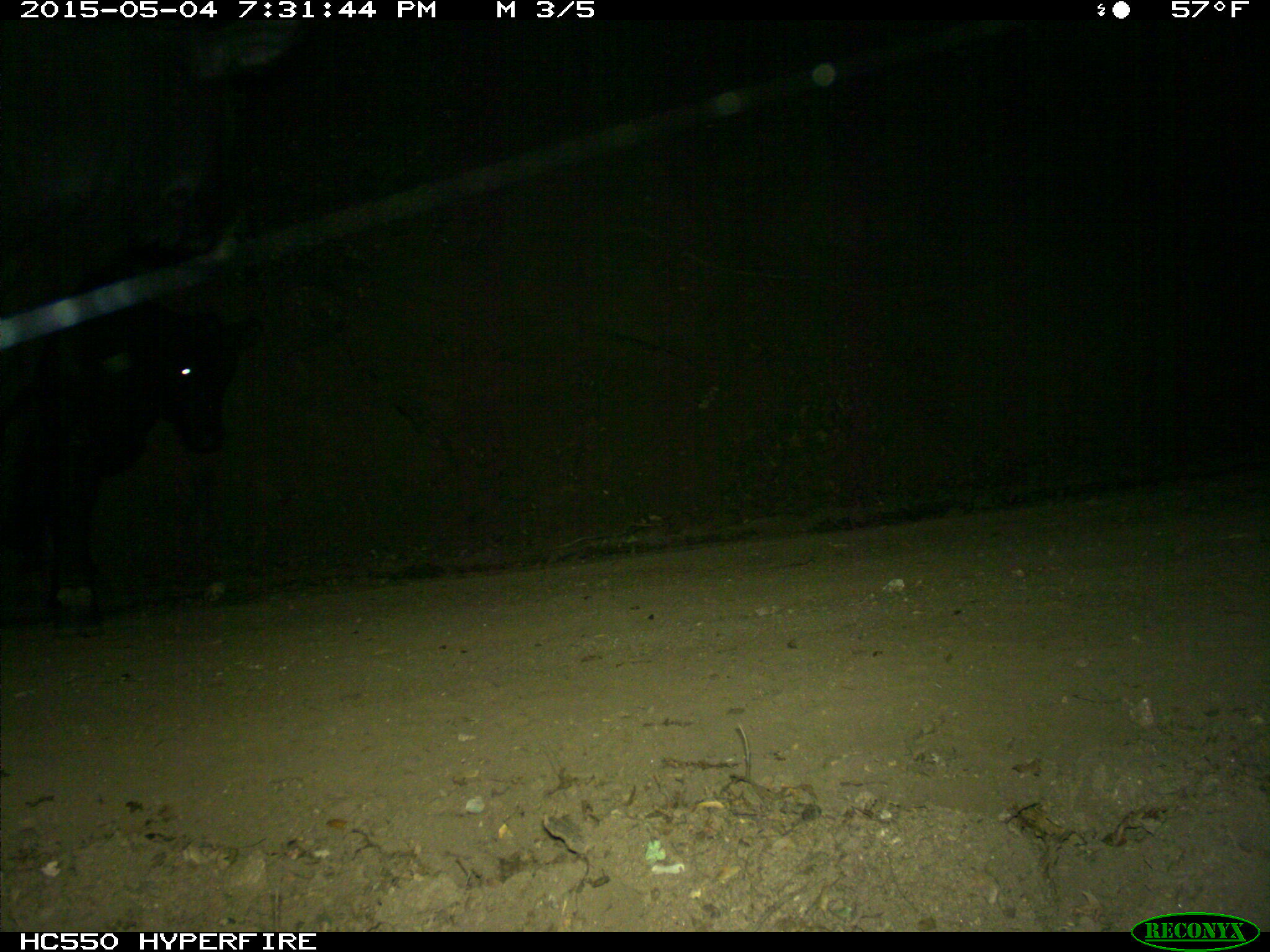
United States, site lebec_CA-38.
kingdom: Animalia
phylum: Chordata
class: Mammalia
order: Artiodactyla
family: Bovidae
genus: Bos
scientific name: Bos taurus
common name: domestic cow